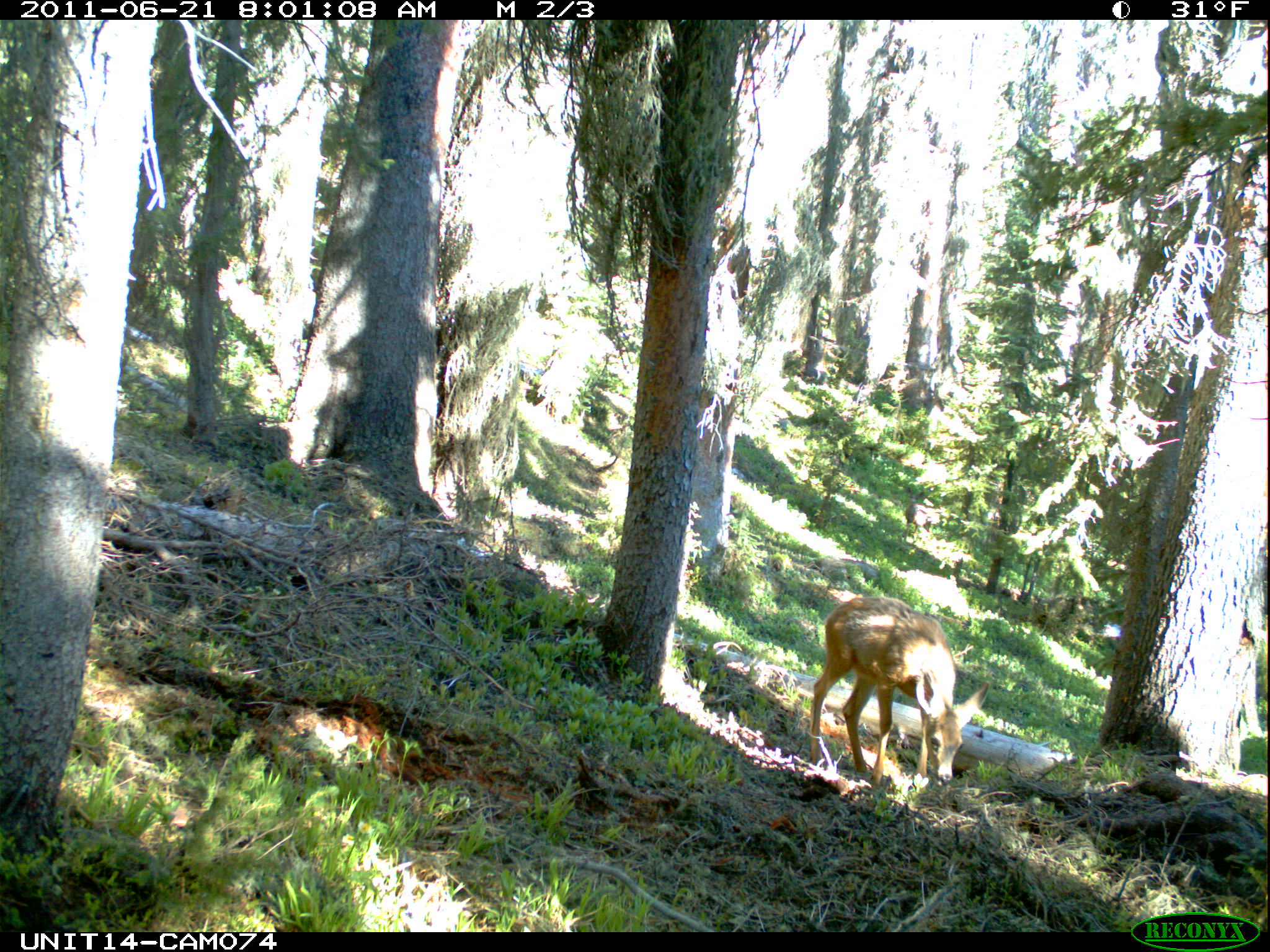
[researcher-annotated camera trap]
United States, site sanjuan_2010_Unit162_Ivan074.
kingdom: Animalia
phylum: Chordata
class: Mammalia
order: Artiodactyla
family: Cervidae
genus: Odocoileus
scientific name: Odocoileus hemionus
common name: mule deer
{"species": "Odocoileus hemionus (mule deer)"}